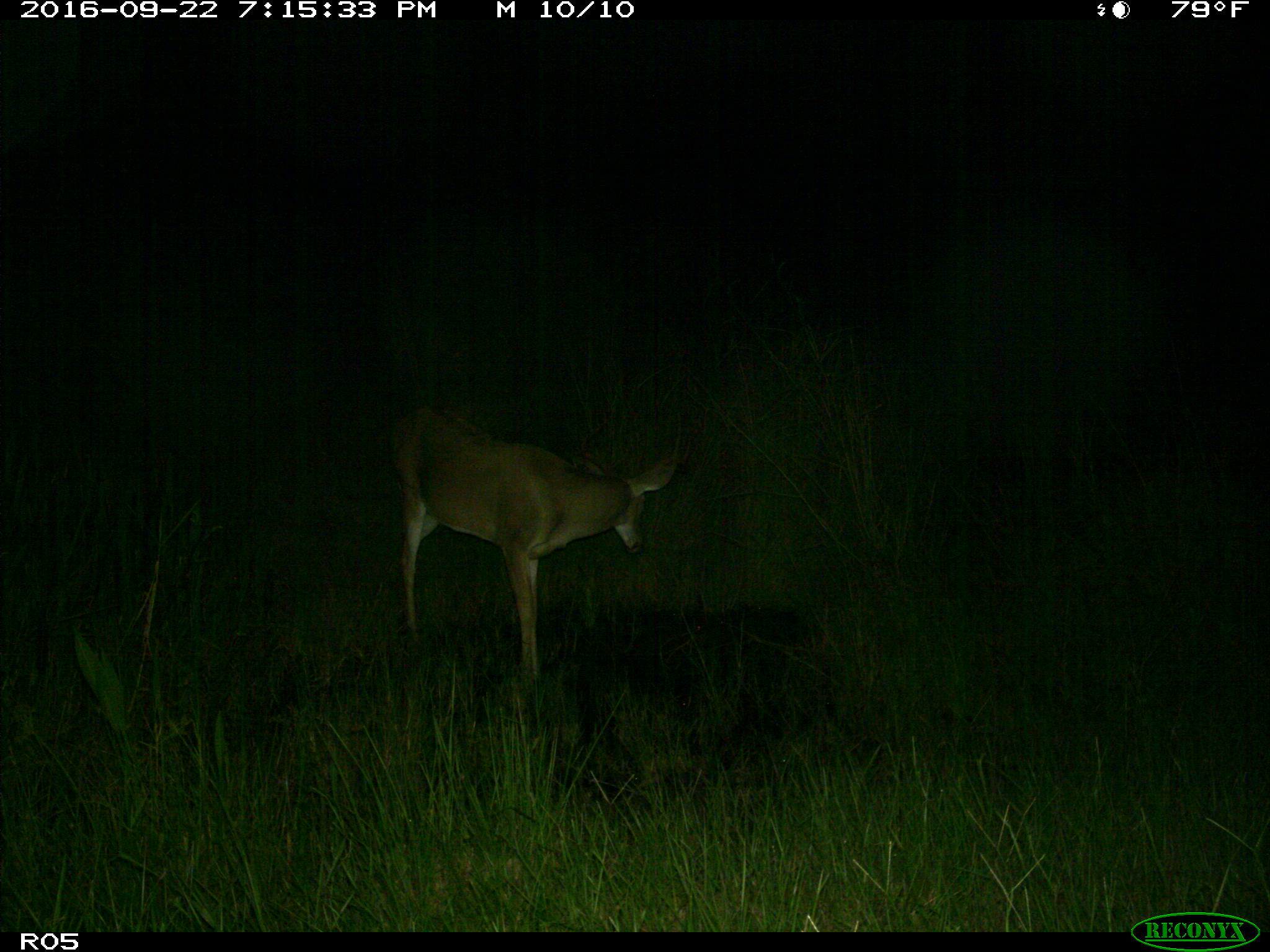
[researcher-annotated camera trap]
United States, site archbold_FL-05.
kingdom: Animalia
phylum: Chordata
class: Mammalia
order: Artiodactyla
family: Cervidae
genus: Odocoileus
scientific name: Odocoileus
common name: deer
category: unidentified deer